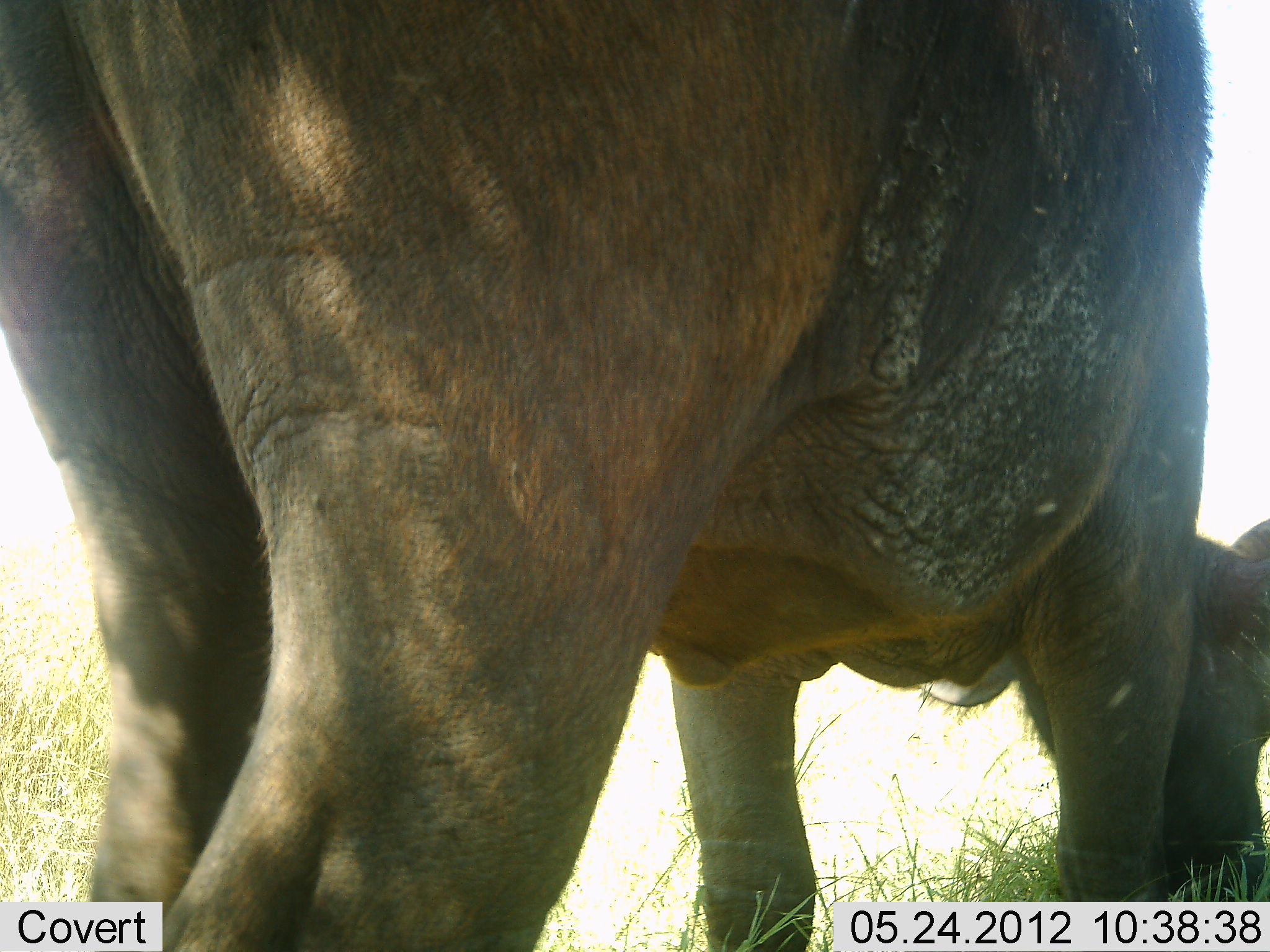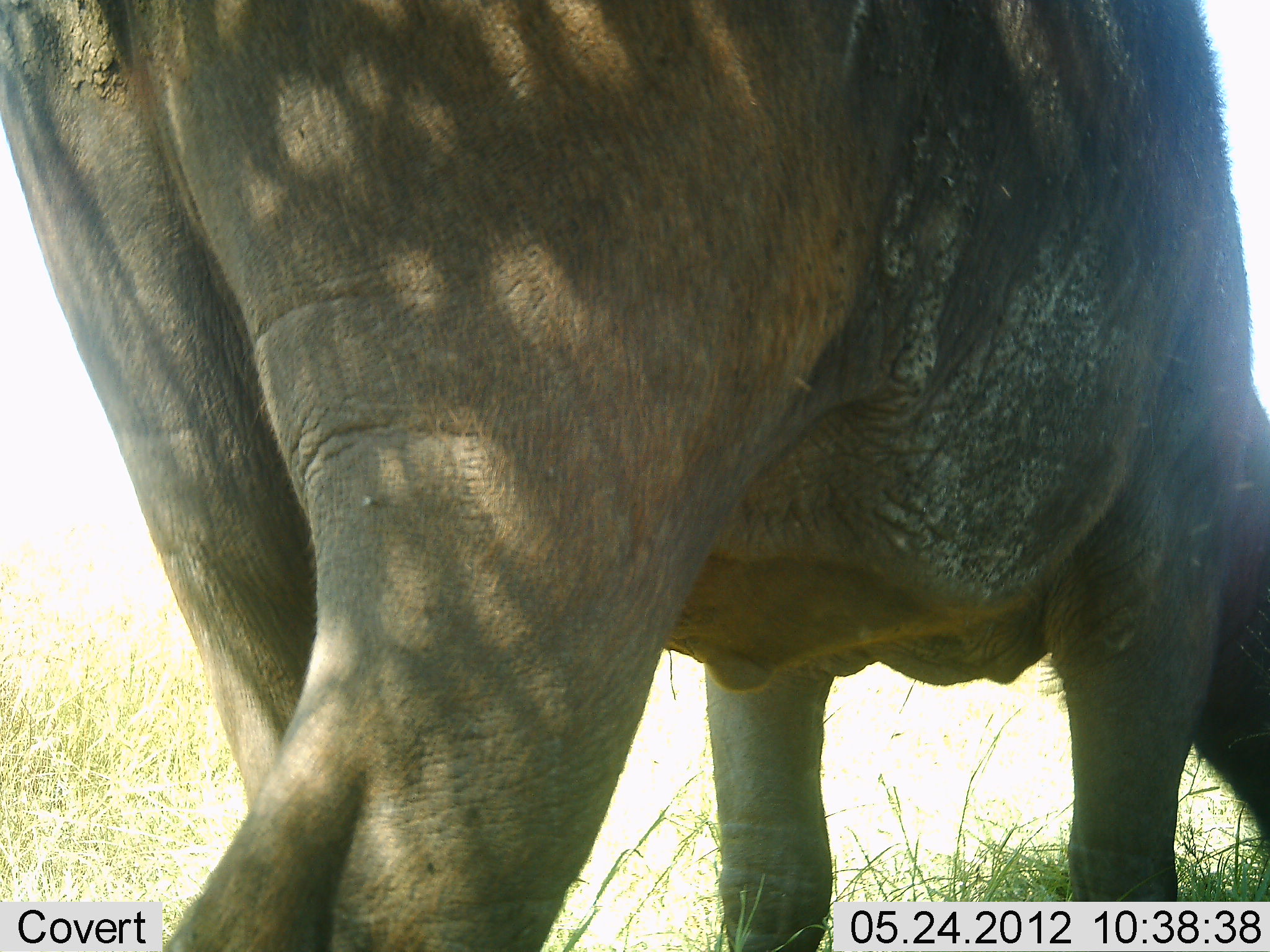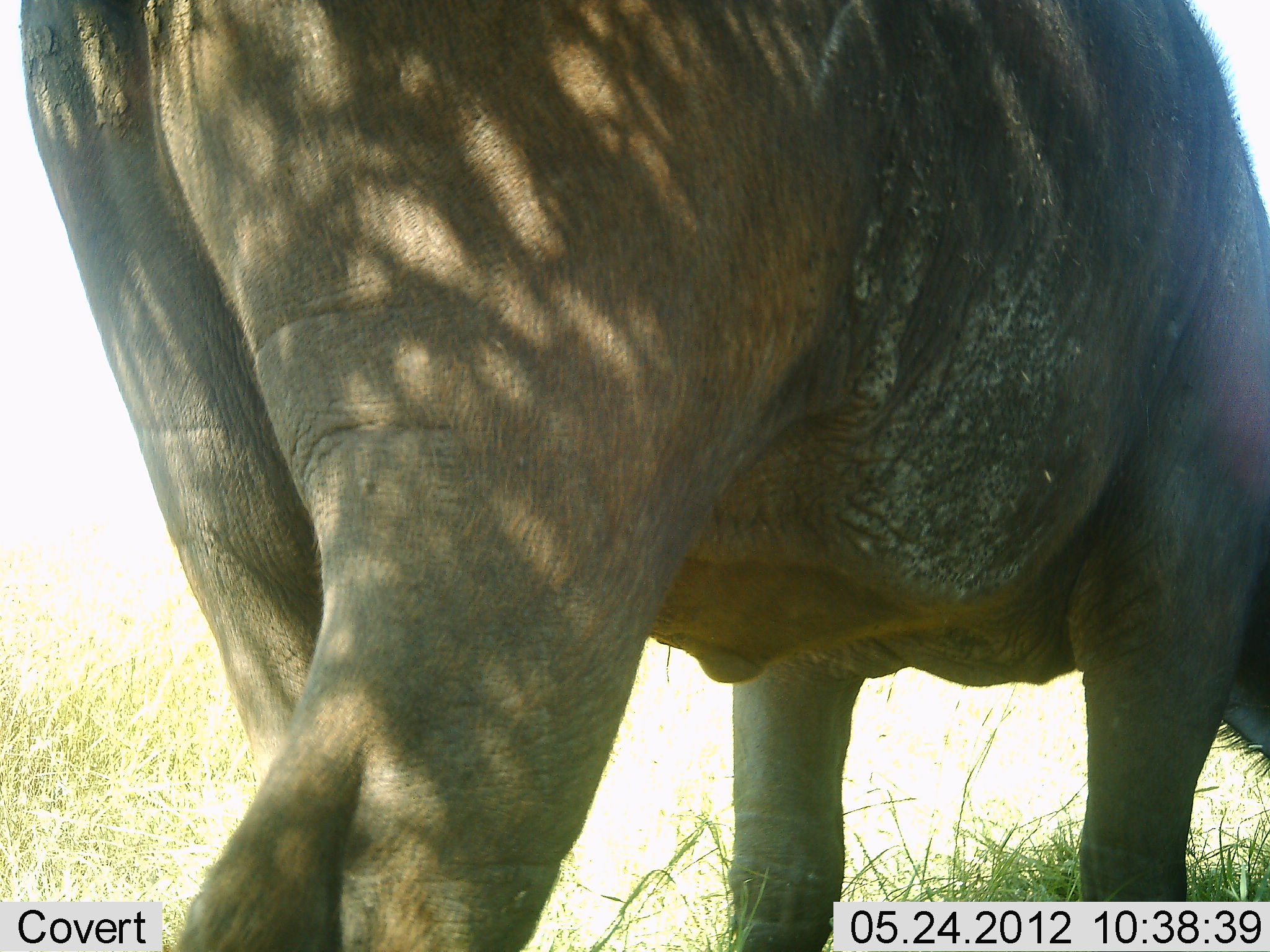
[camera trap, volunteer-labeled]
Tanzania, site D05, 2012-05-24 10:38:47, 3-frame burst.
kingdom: Animalia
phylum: Chordata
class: Mammalia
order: Artiodactyla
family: Bovidae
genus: Syncerus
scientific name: Syncerus caffer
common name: cape buffalo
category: buffalo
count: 1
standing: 40%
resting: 0%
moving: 0%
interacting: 0%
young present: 0%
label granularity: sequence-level